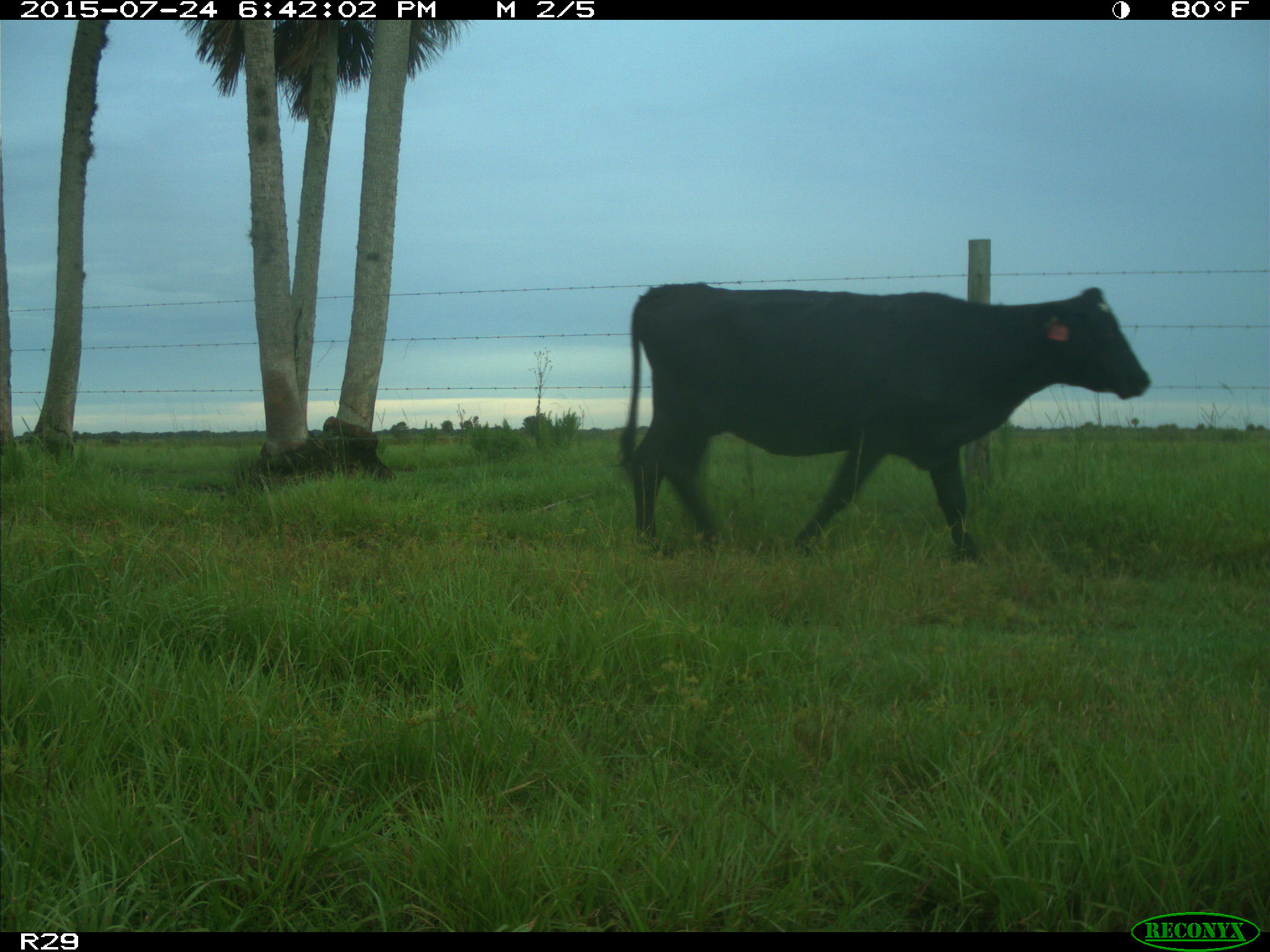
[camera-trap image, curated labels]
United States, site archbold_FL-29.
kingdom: Animalia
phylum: Chordata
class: Mammalia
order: Artiodactyla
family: Bovidae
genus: Bos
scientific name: Bos taurus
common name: domestic cow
Bos taurus (domestic cow).